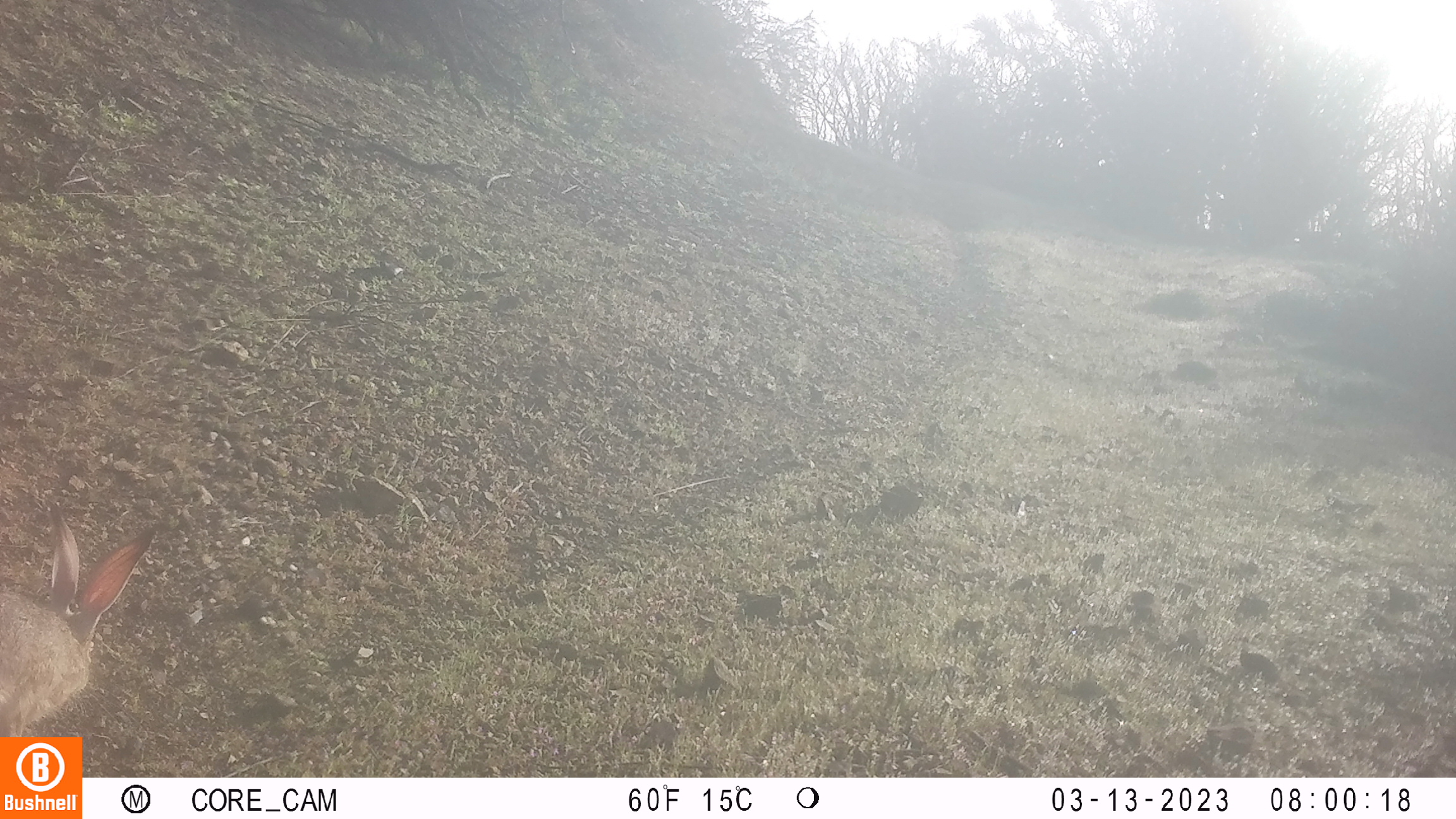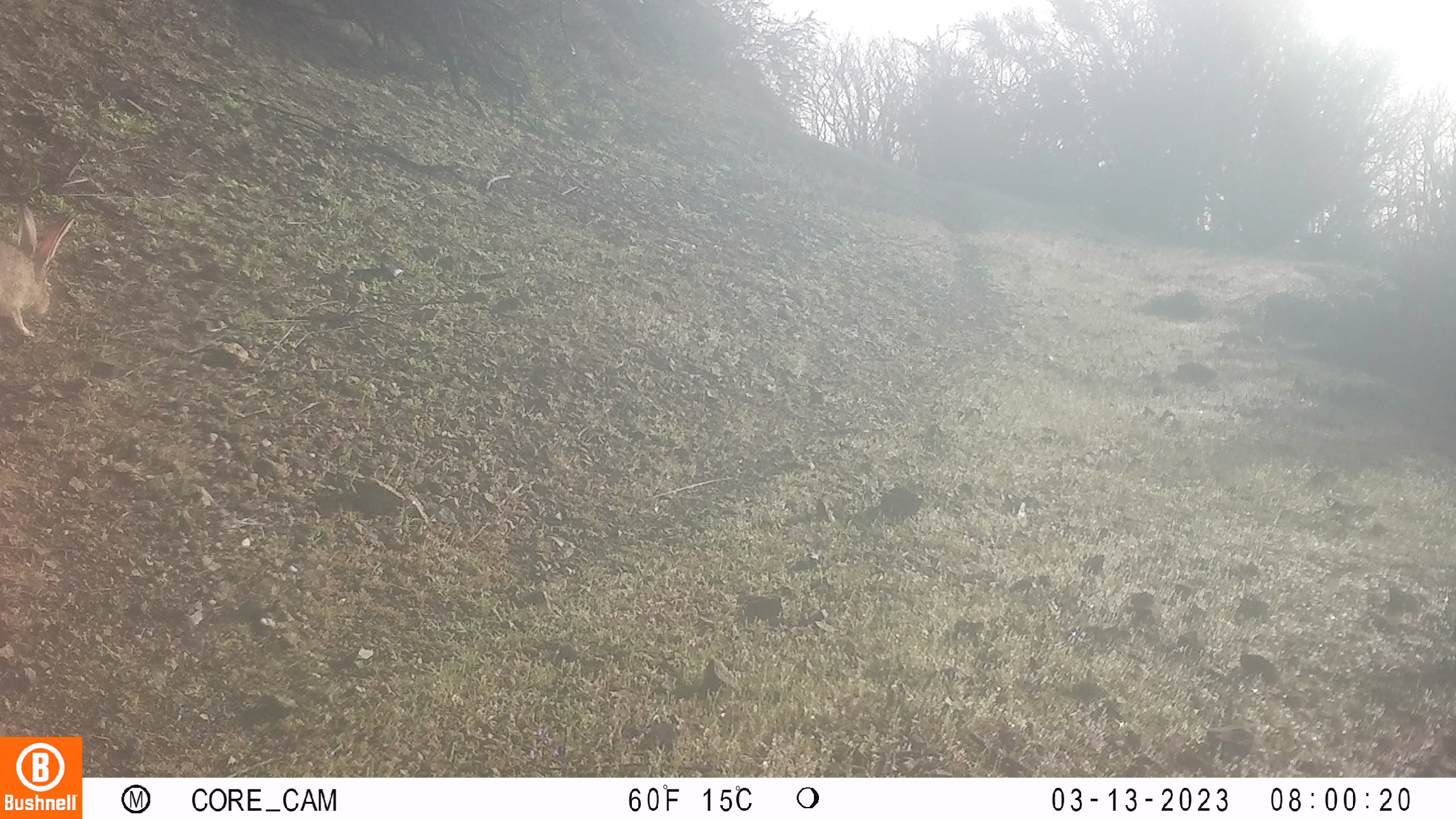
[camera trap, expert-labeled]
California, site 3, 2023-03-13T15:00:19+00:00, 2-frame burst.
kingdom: Animalia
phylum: Chordata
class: Mammalia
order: Lagomorpha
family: Leporidae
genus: Lepus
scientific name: Lepus californicus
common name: black-tailed jackrabbit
Black-tailed jackrabbit (Lepus californicus).